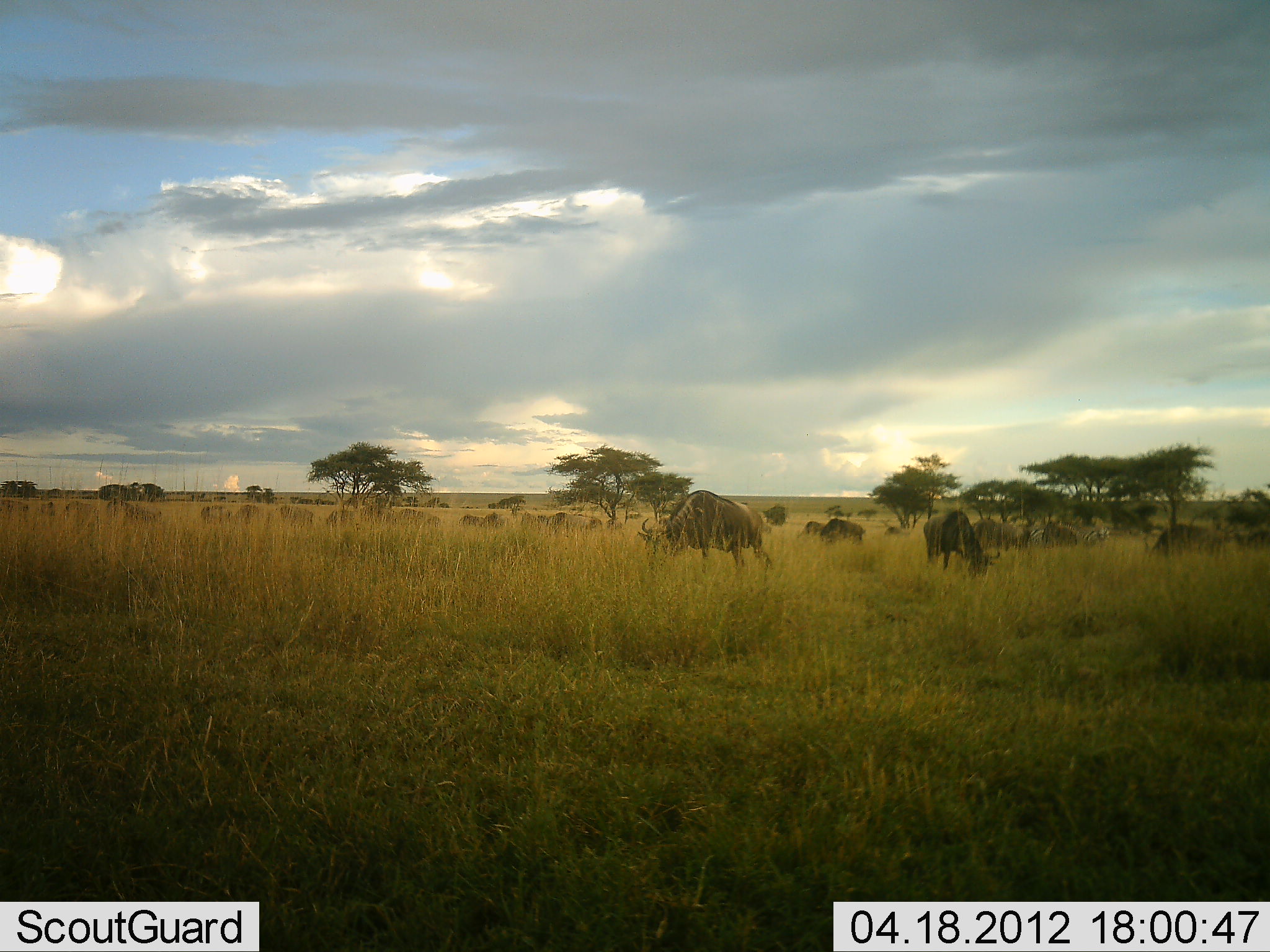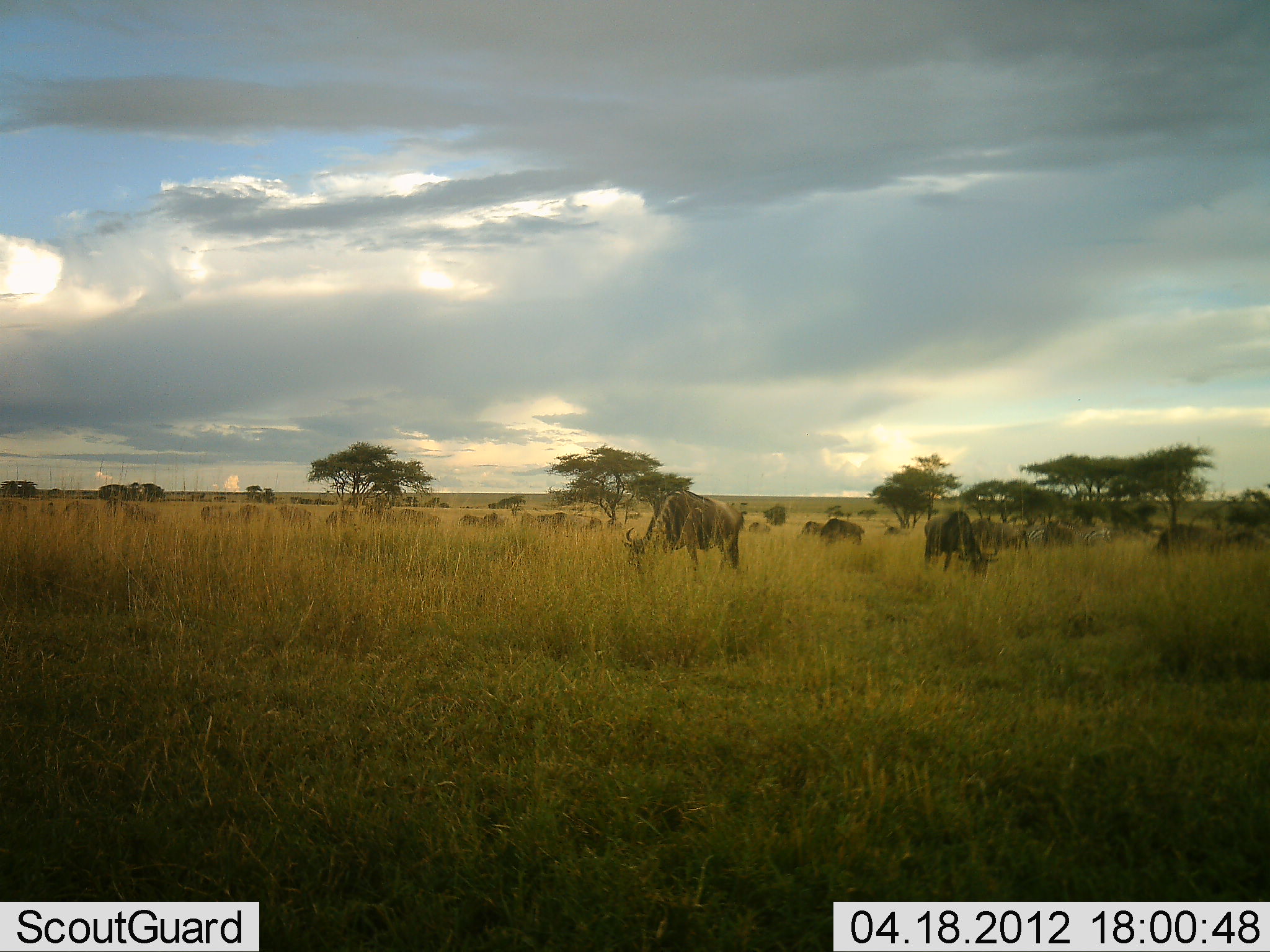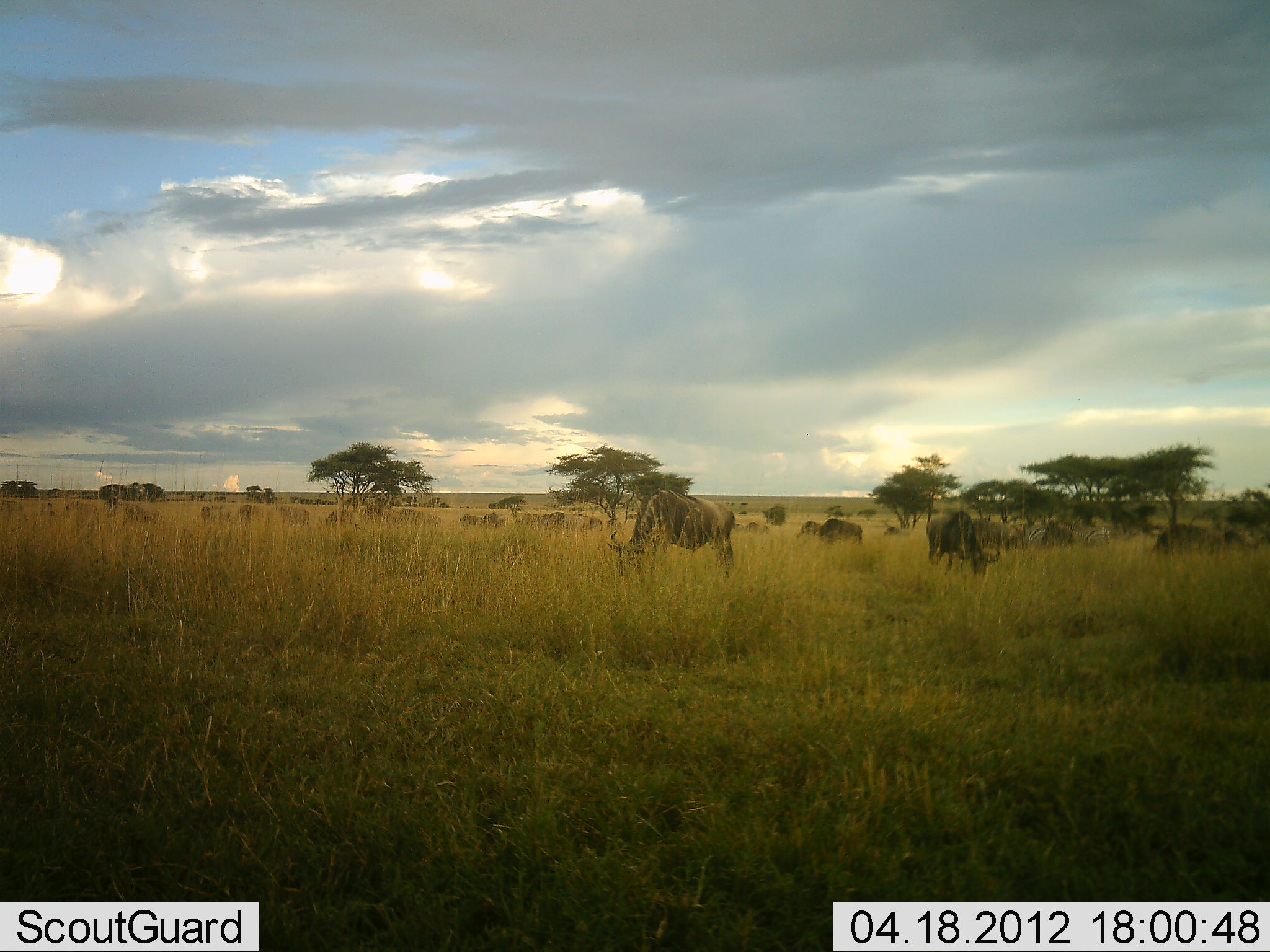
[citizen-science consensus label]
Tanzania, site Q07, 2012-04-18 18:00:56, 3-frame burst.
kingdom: Animalia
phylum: Chordata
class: Mammalia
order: Artiodactyla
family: Bovidae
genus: Connochaetes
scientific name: Connochaetes taurinus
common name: blue wildebeest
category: wildebeest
Wildebeest (blue wildebeest) (Connochaetes taurinus), count 11-50. Behavior (volunteer vote fractions): standing 31%, resting 0%, moving 15%, interacting 0%. Young present (vote fraction): 0%. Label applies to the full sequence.